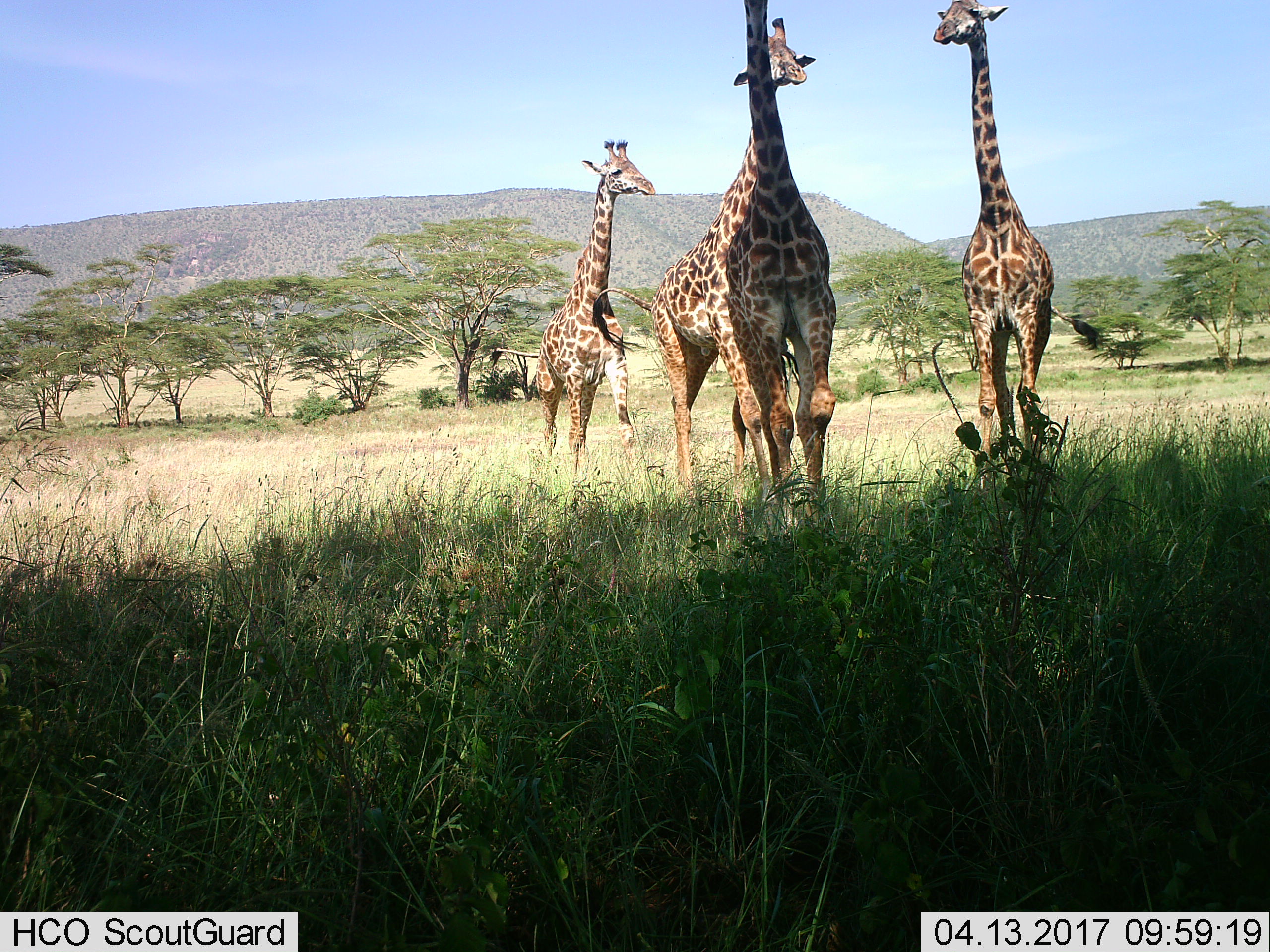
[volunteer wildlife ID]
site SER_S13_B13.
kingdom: Animalia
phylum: Chordata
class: Mammalia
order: Artiodactyla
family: Giraffidae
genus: Giraffa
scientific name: Giraffa camelopardalis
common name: giraffe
Giraffe (Giraffa camelopardalis), count 4. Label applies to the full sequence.